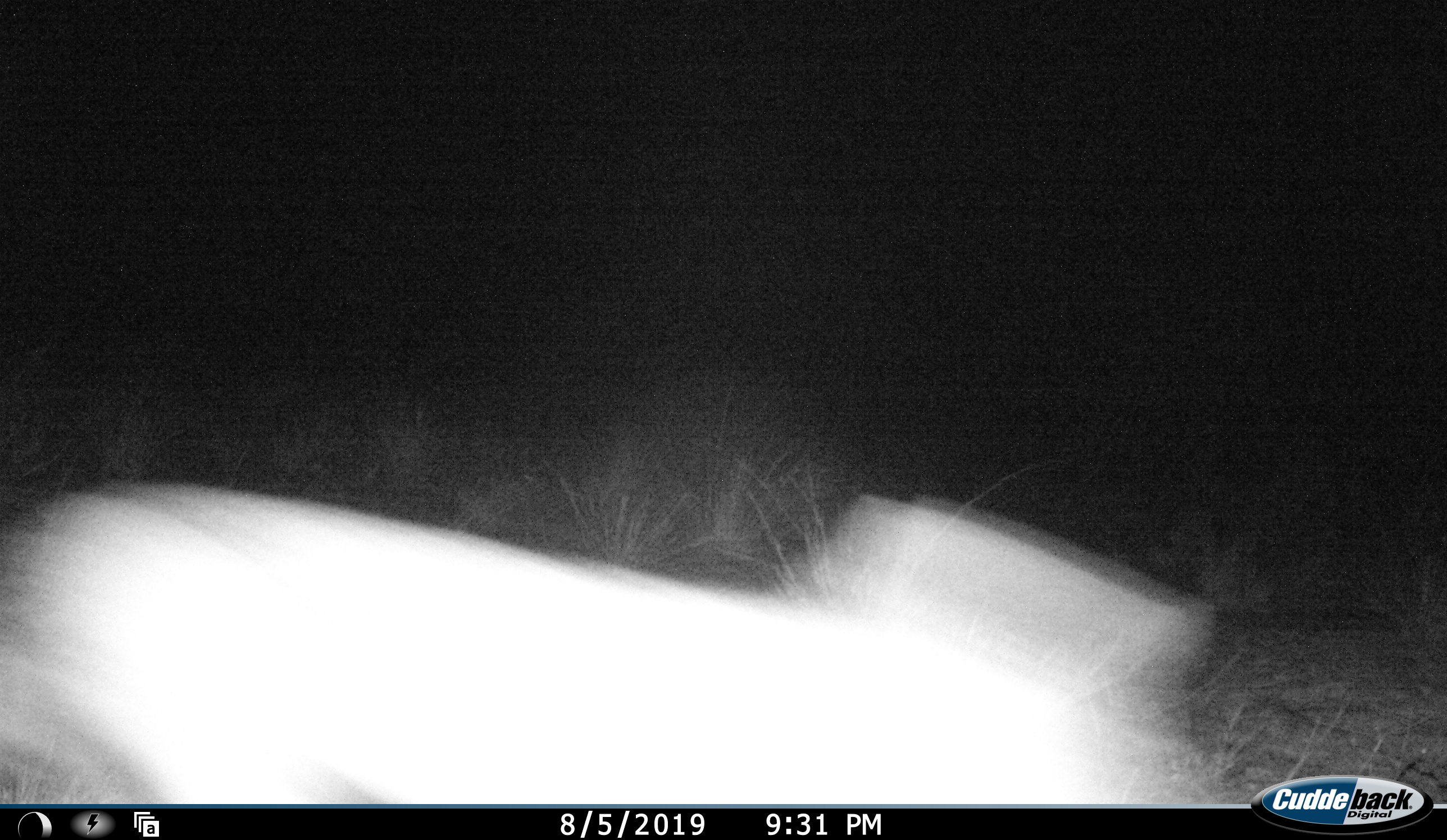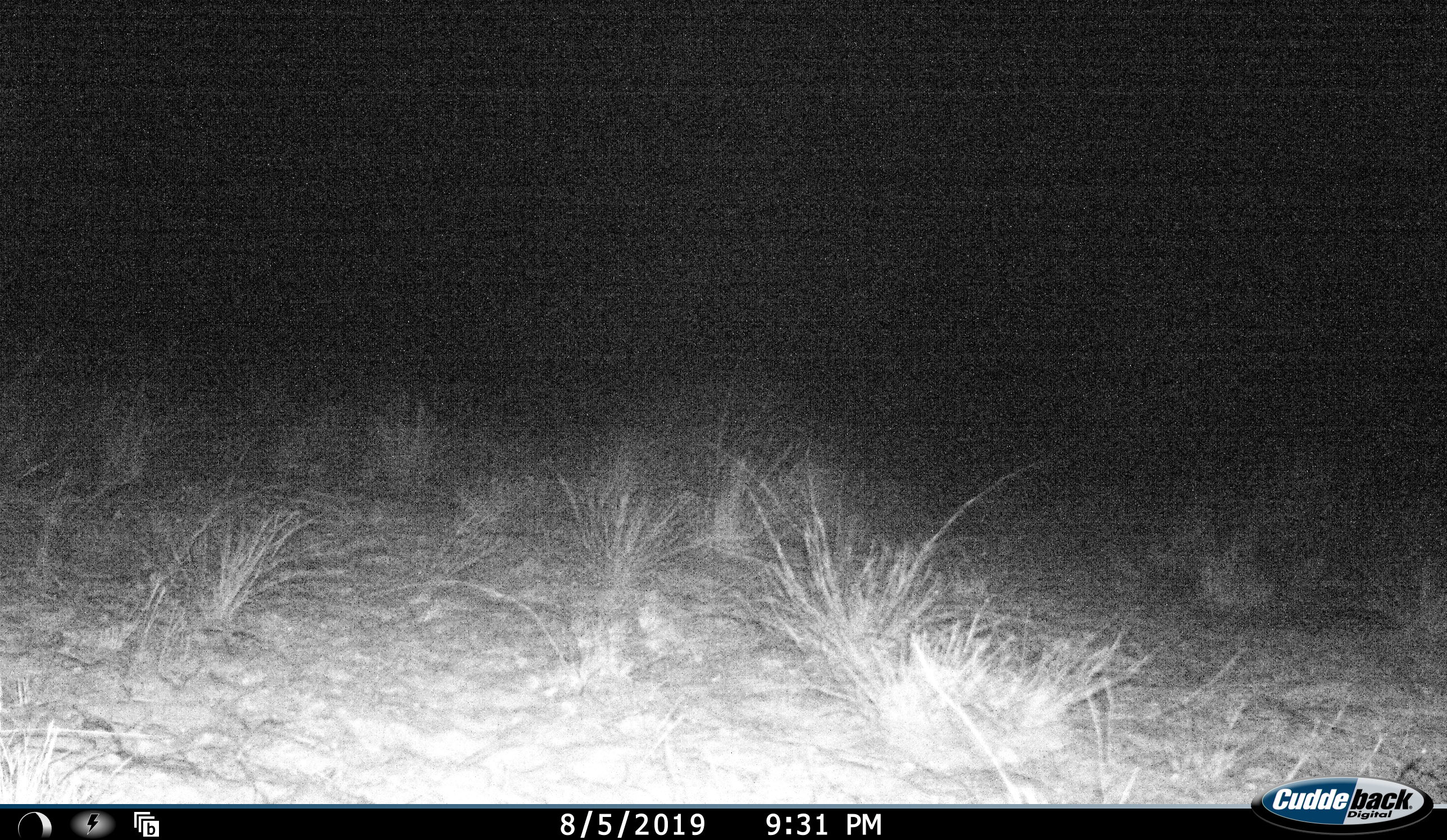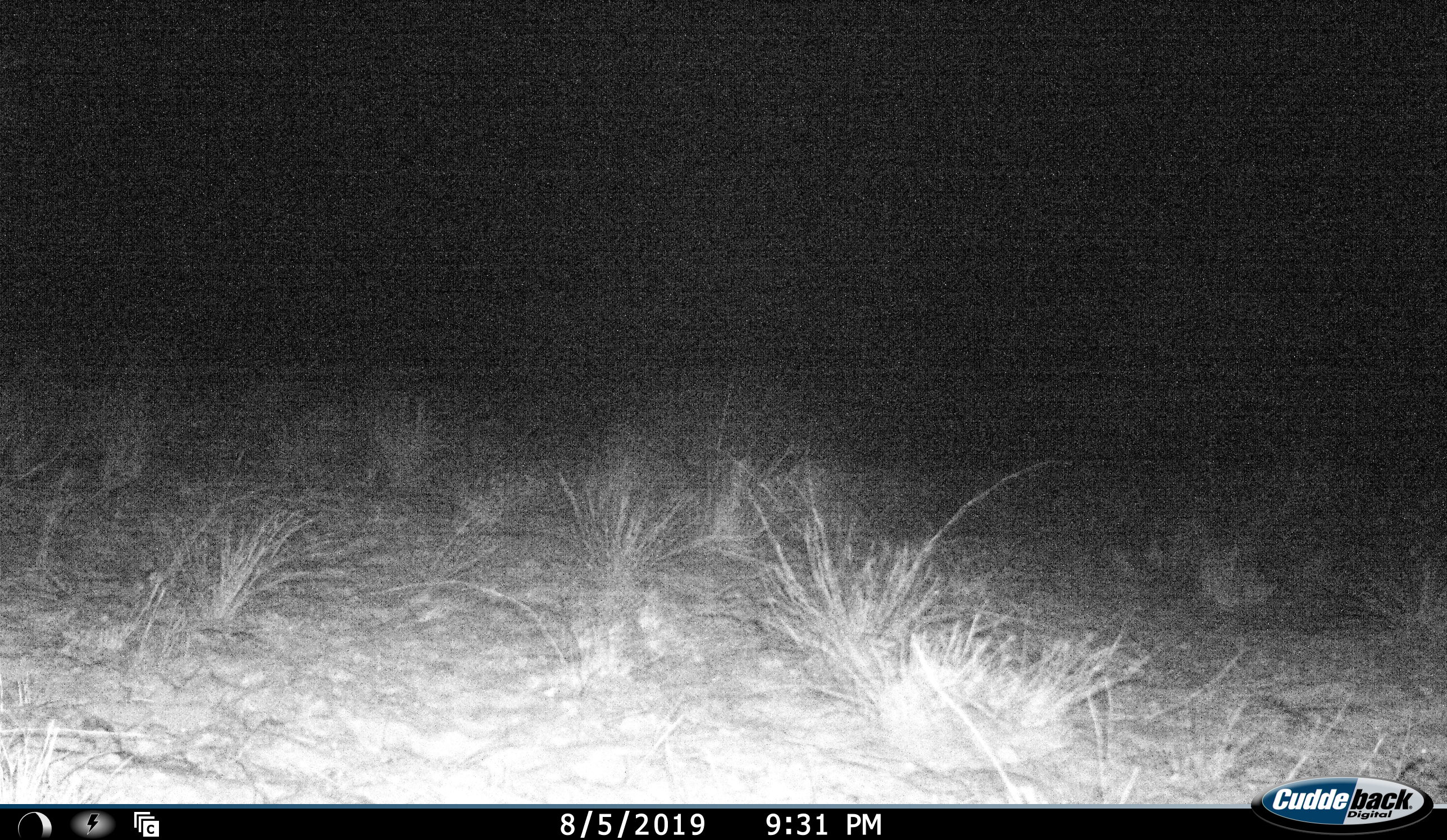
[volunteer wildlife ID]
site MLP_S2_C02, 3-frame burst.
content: unidentified animal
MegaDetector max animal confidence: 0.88